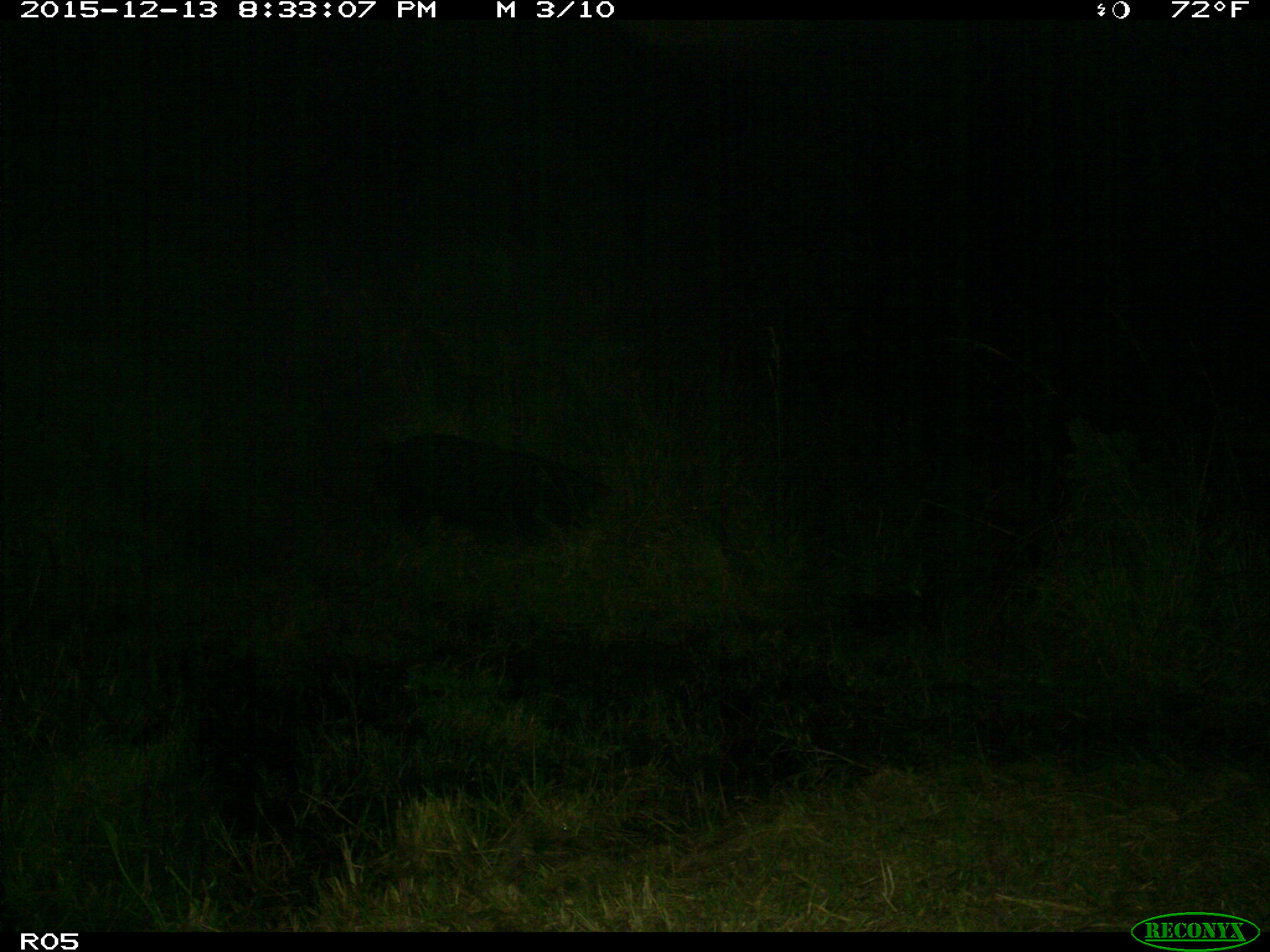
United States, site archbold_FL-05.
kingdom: Animalia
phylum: Chordata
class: Mammalia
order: Artiodactyla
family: Suidae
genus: Sus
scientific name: Sus scrofa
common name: wild boar